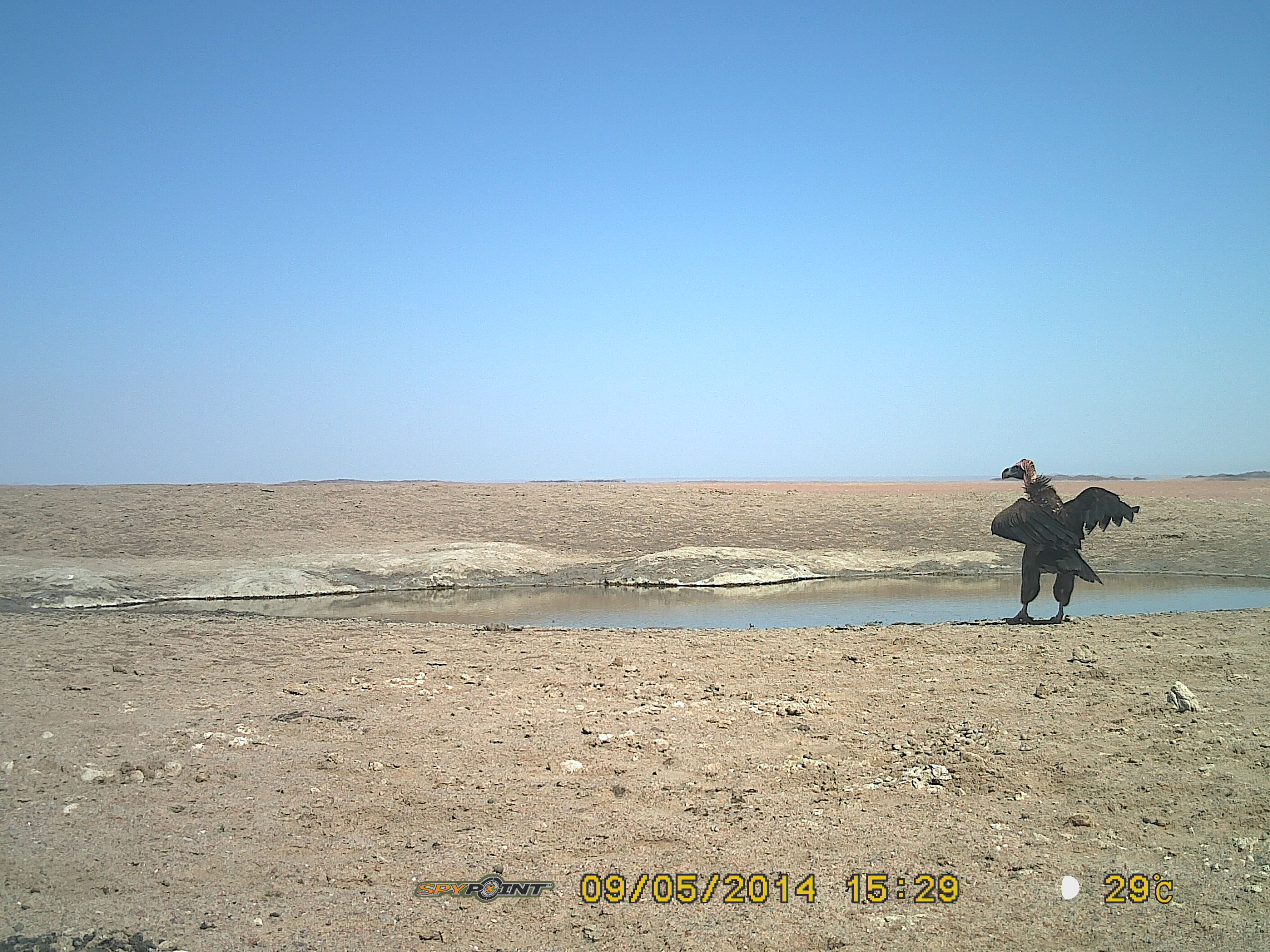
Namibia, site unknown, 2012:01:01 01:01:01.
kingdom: Animalia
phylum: Chordata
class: Aves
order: Accipitriformes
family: Accipitridae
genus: Torgos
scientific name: Torgos tracheliotos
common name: lappet-faced vulture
Torgos tracheliotos (lappet-faced vulture).